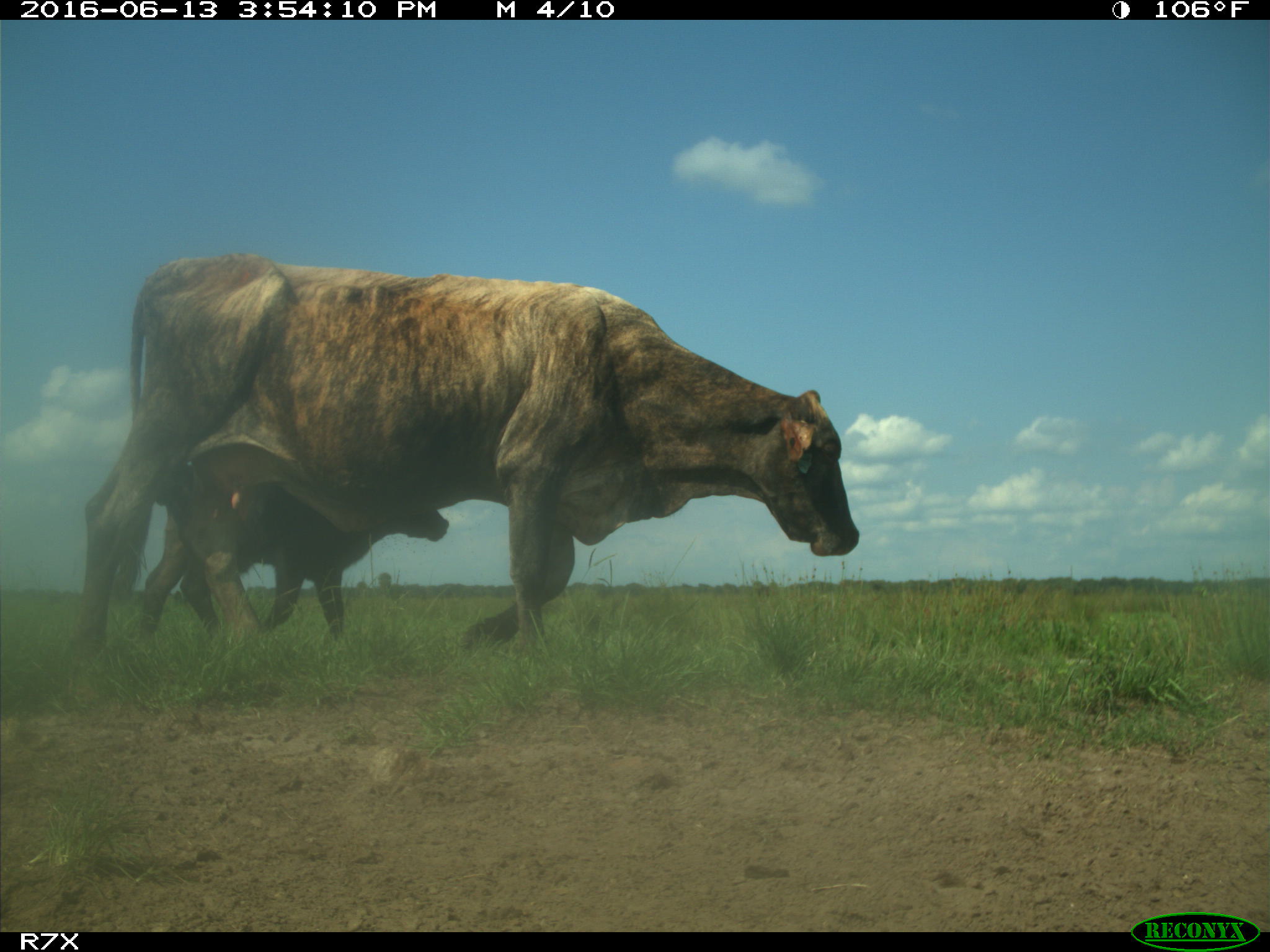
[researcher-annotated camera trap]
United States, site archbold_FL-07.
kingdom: Animalia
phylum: Chordata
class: Mammalia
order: Artiodactyla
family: Bovidae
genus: Bos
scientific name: Bos taurus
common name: domestic cow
Bos taurus (domestic cow).